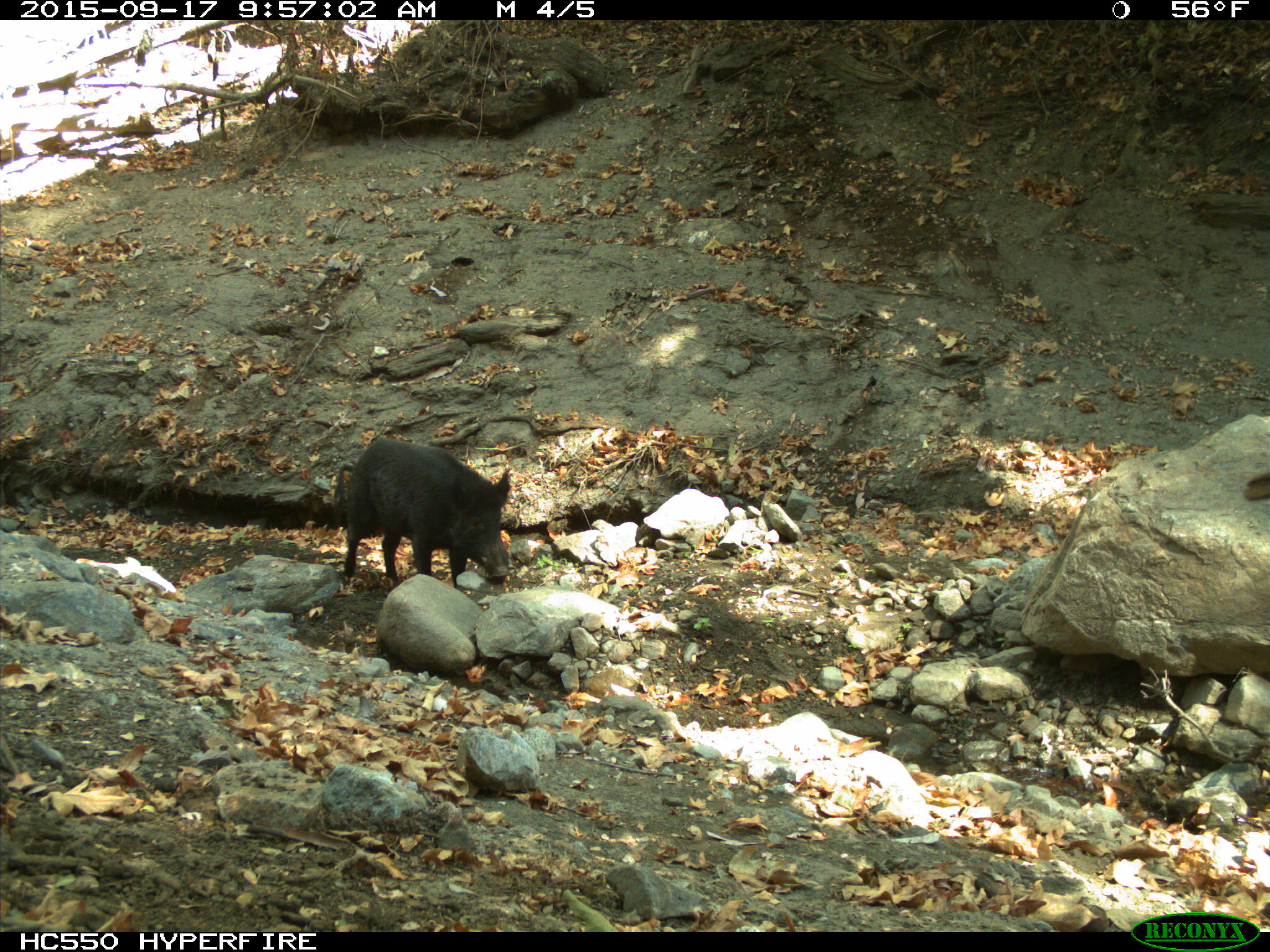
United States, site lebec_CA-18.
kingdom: Animalia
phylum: Chordata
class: Mammalia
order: Artiodactyla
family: Suidae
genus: Sus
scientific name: Sus scrofa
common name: wild boar